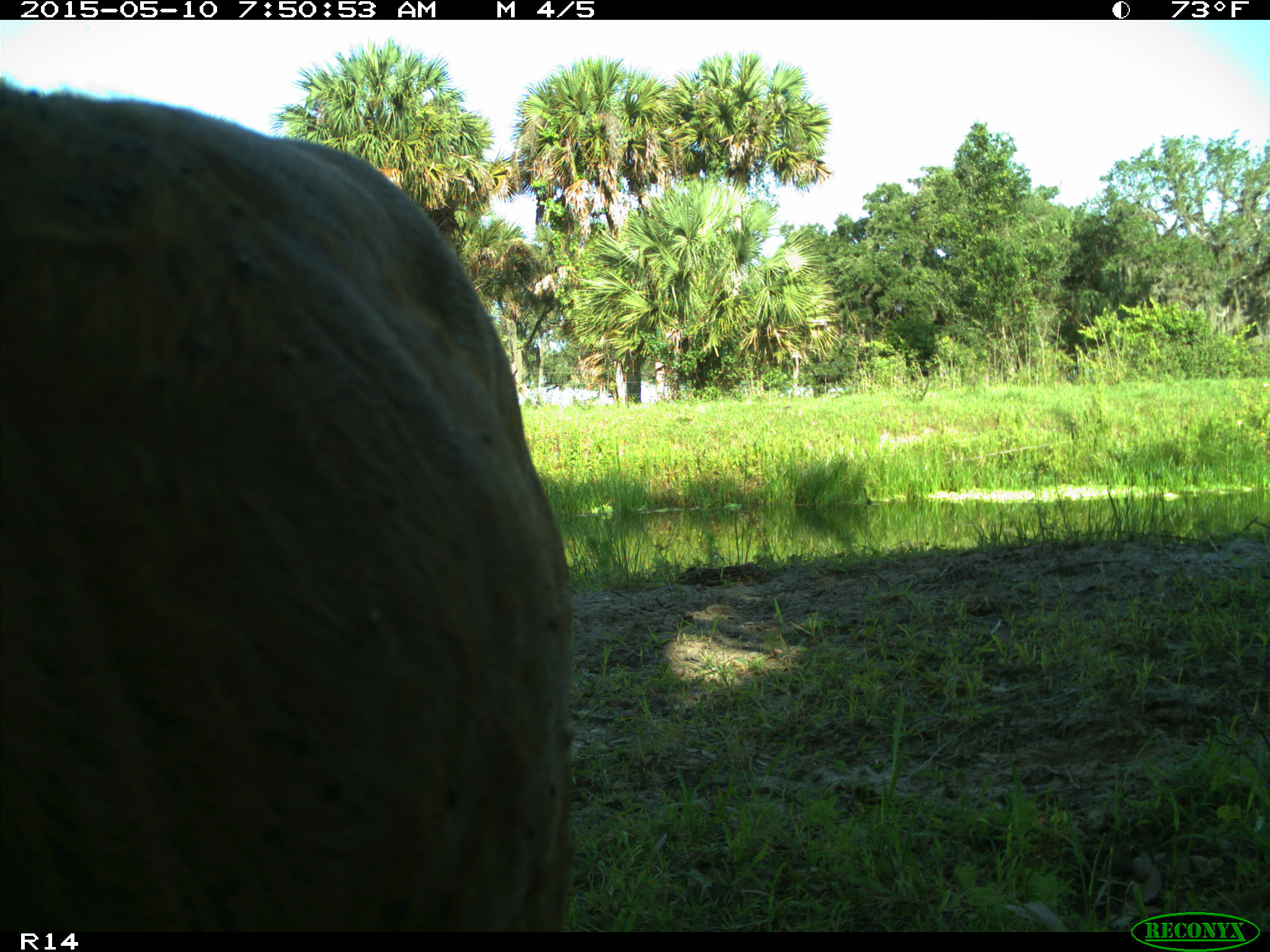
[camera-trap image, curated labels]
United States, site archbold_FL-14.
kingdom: Animalia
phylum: Chordata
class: Mammalia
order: Artiodactyla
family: Bovidae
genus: Bos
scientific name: Bos taurus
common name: domestic cow